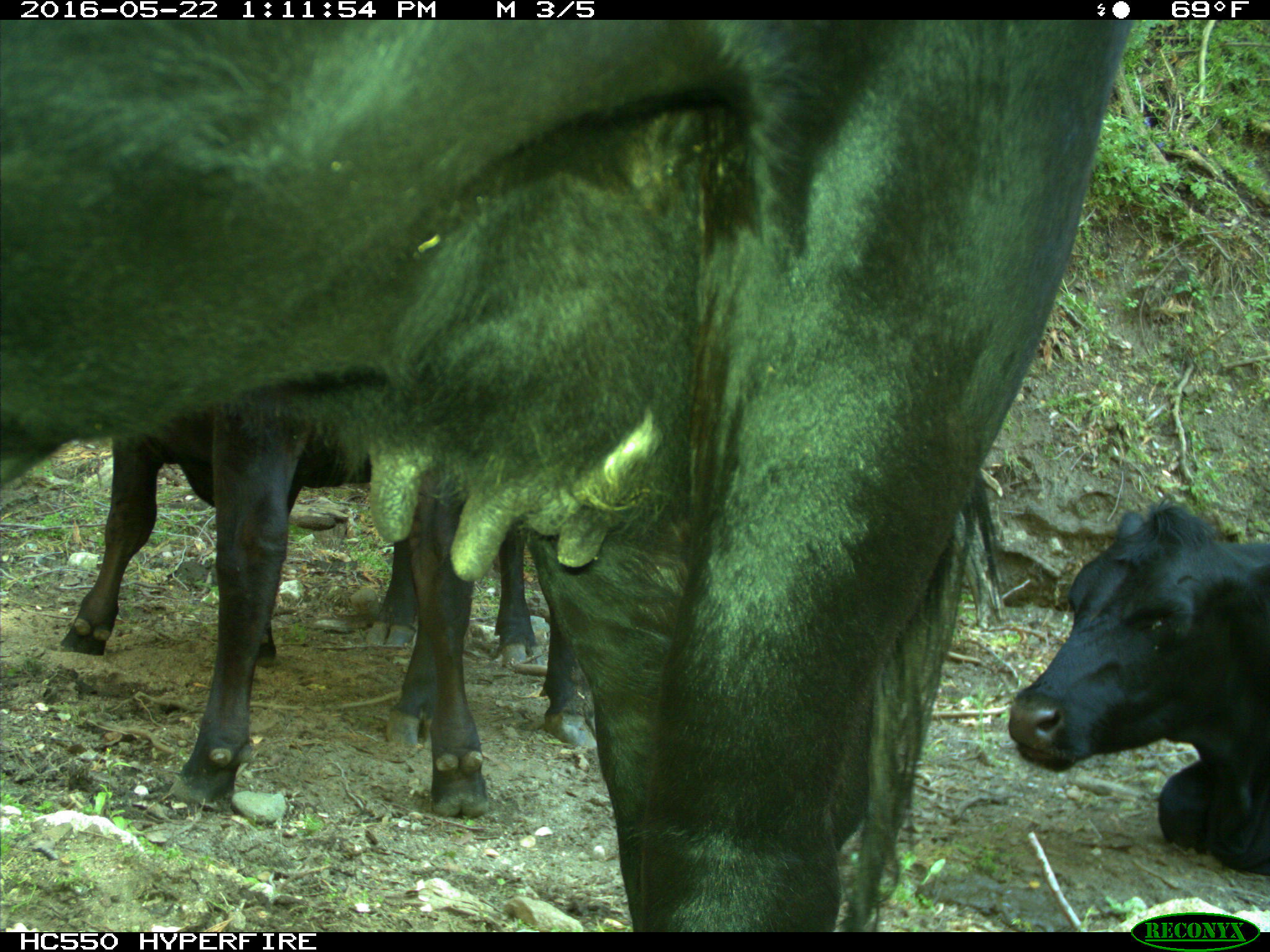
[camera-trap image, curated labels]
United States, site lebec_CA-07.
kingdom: Animalia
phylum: Chordata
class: Mammalia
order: Artiodactyla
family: Bovidae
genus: Bos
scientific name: Bos taurus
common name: domestic cow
Bos taurus (domestic cow).